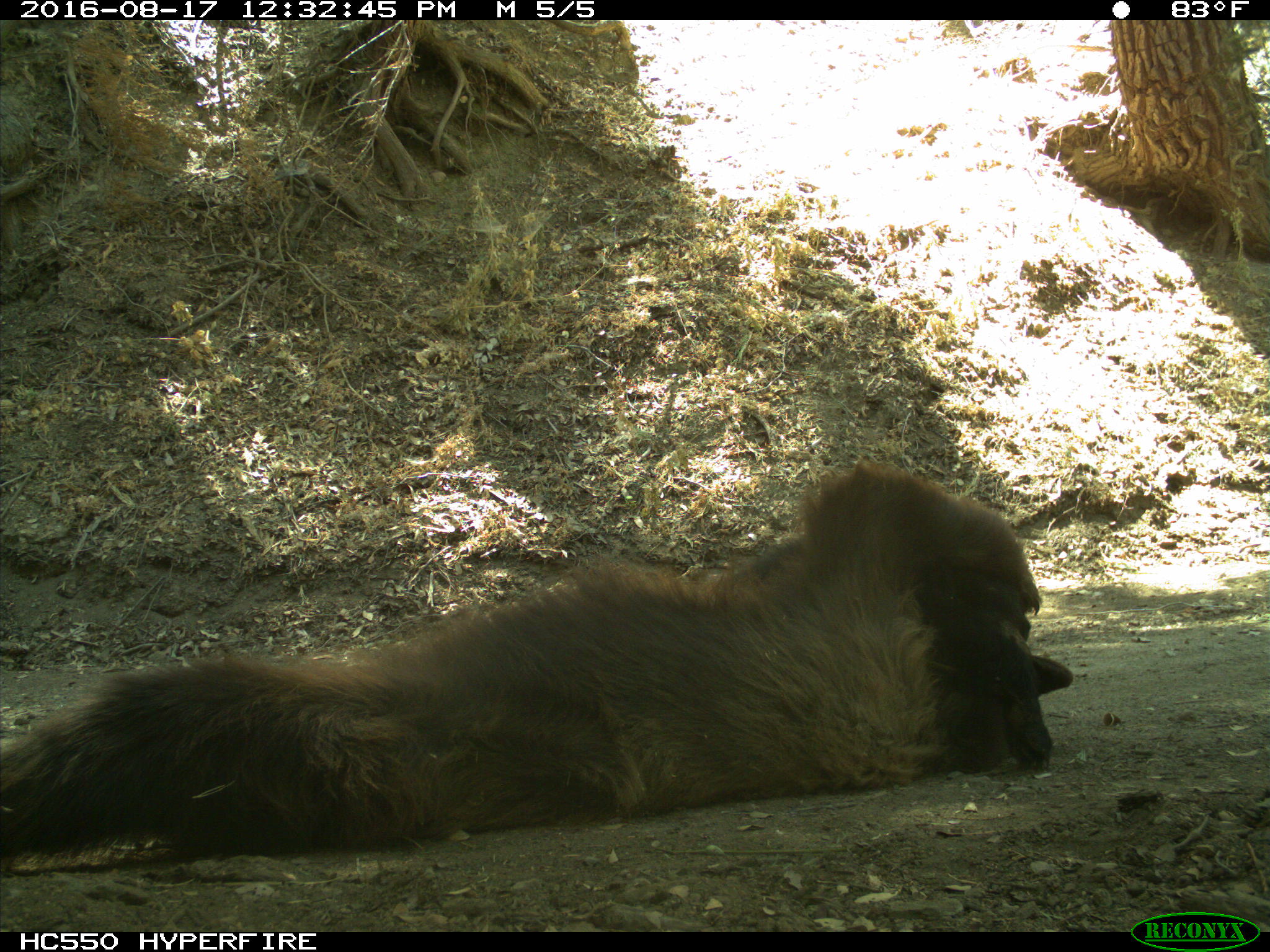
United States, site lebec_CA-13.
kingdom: Animalia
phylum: Chordata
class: Mammalia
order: Carnivora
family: Ursidae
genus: Ursus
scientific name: Ursus americanus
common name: american black bear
Ursus americanus (american black bear).